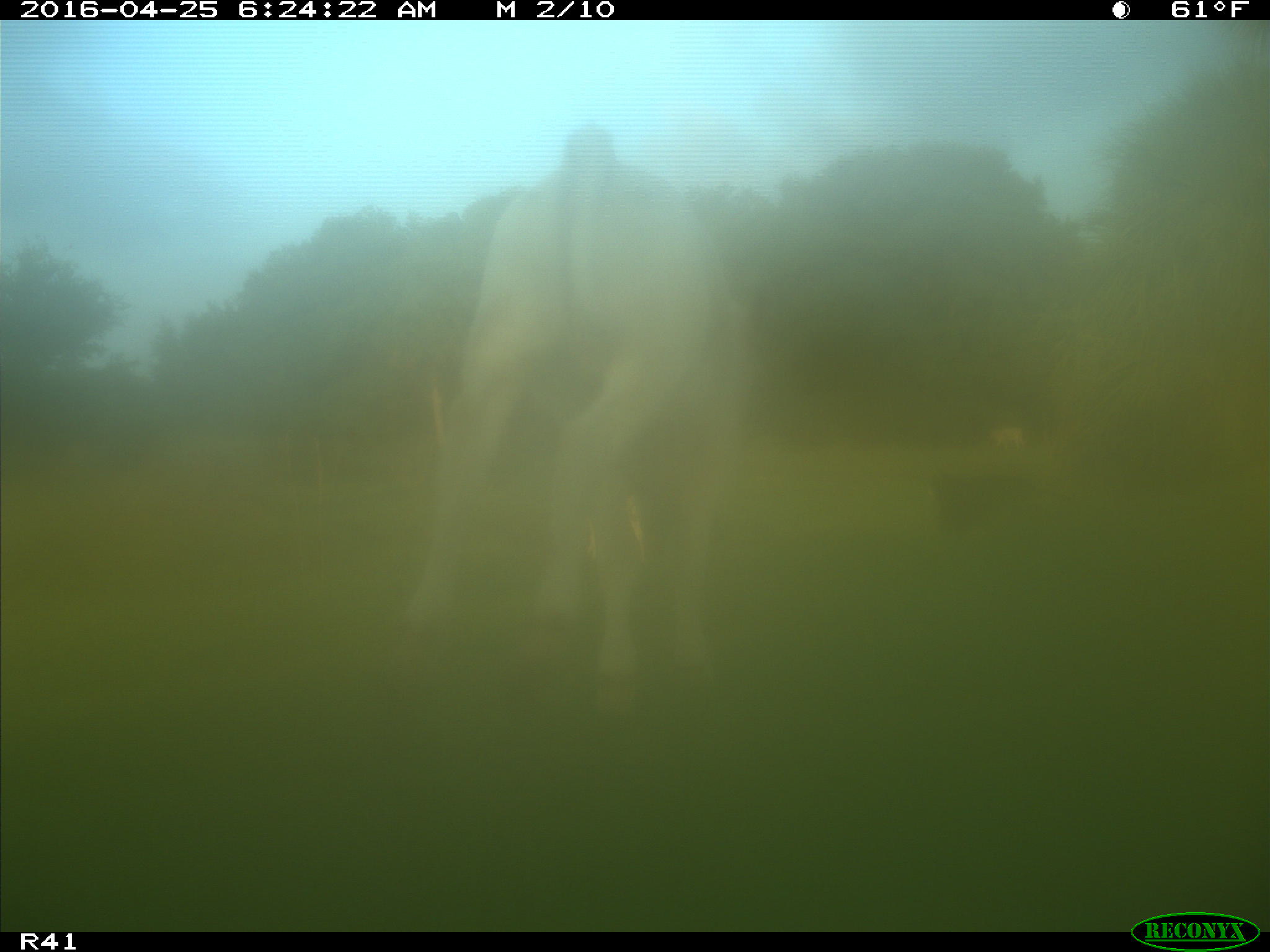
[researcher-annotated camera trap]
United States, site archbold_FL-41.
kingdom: Animalia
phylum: Chordata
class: Mammalia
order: Artiodactyla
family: Bovidae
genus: Bos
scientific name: Bos taurus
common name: domestic cow